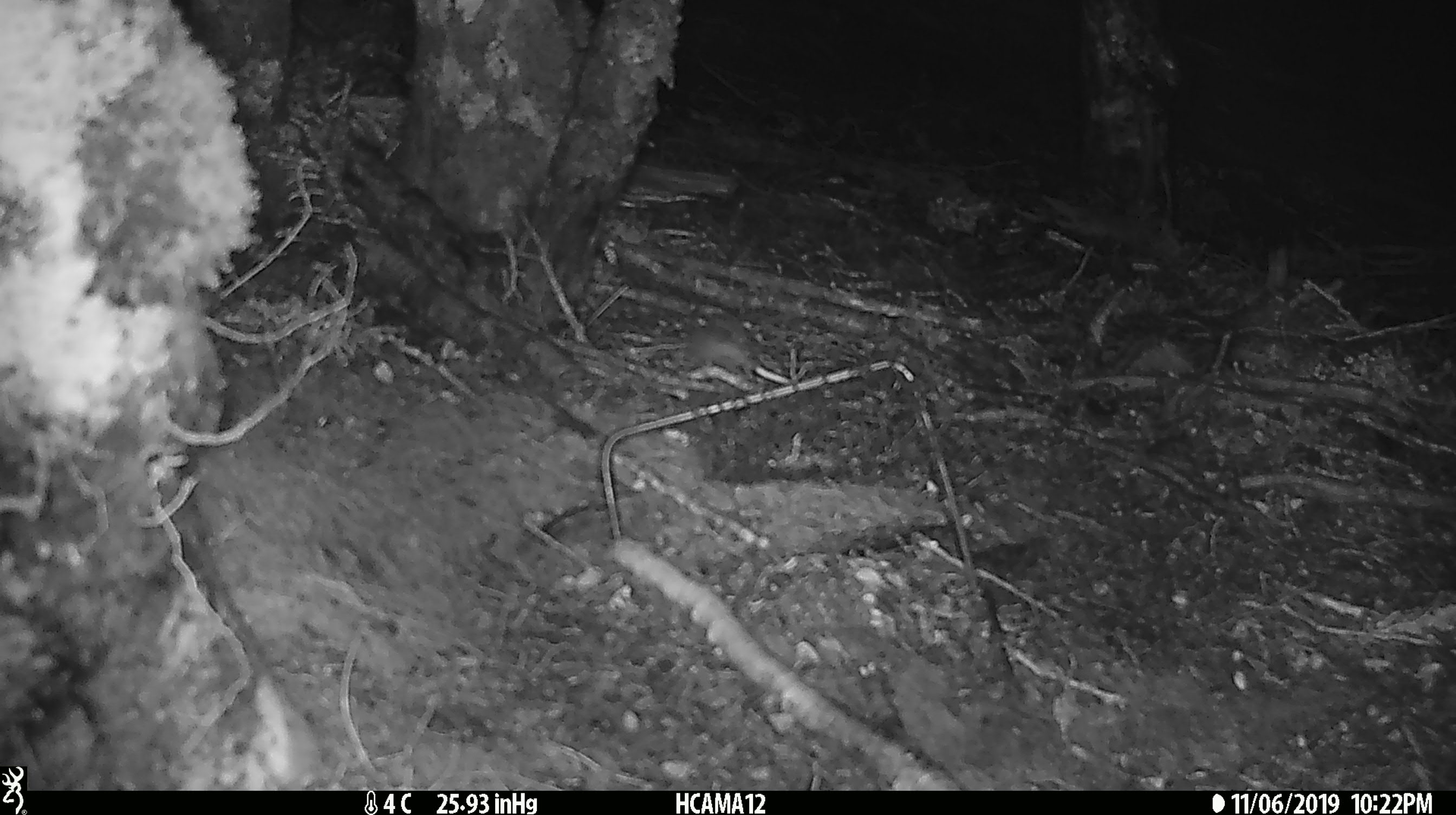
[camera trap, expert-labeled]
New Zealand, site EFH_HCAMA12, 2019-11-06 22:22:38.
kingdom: Animalia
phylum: Chordata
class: Mammalia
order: Rodentia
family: Muridae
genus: Mus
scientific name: Mus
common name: mouse